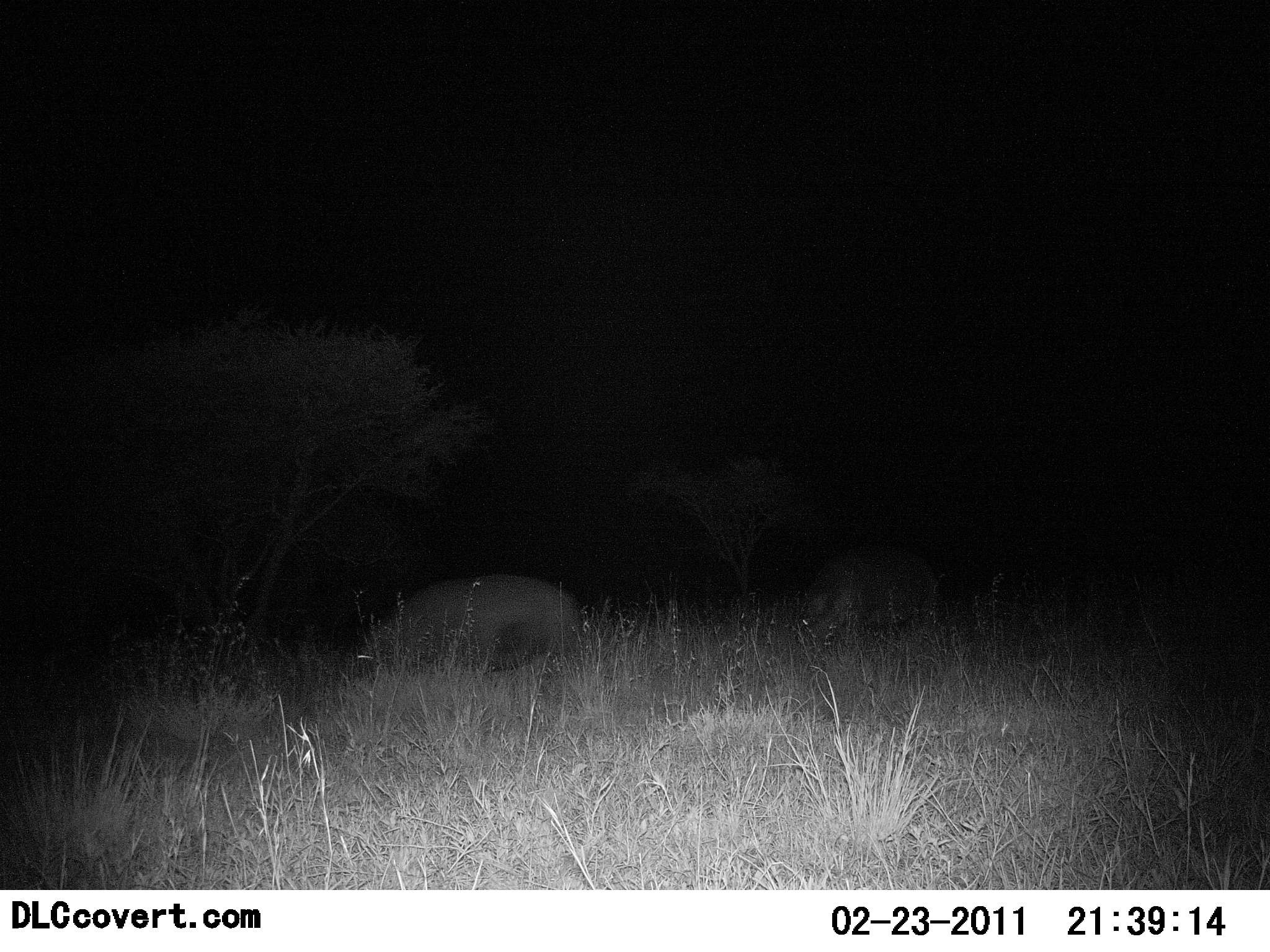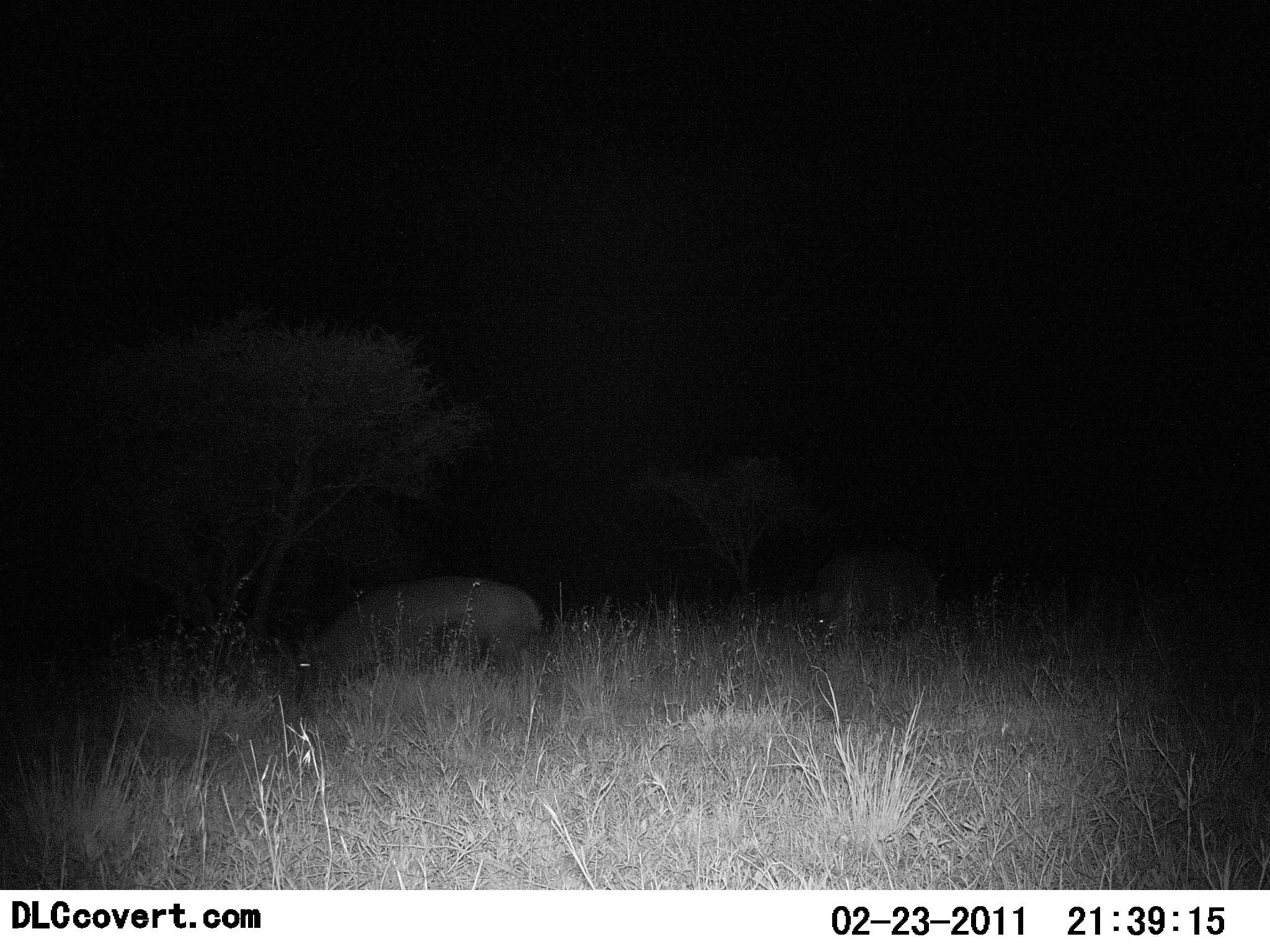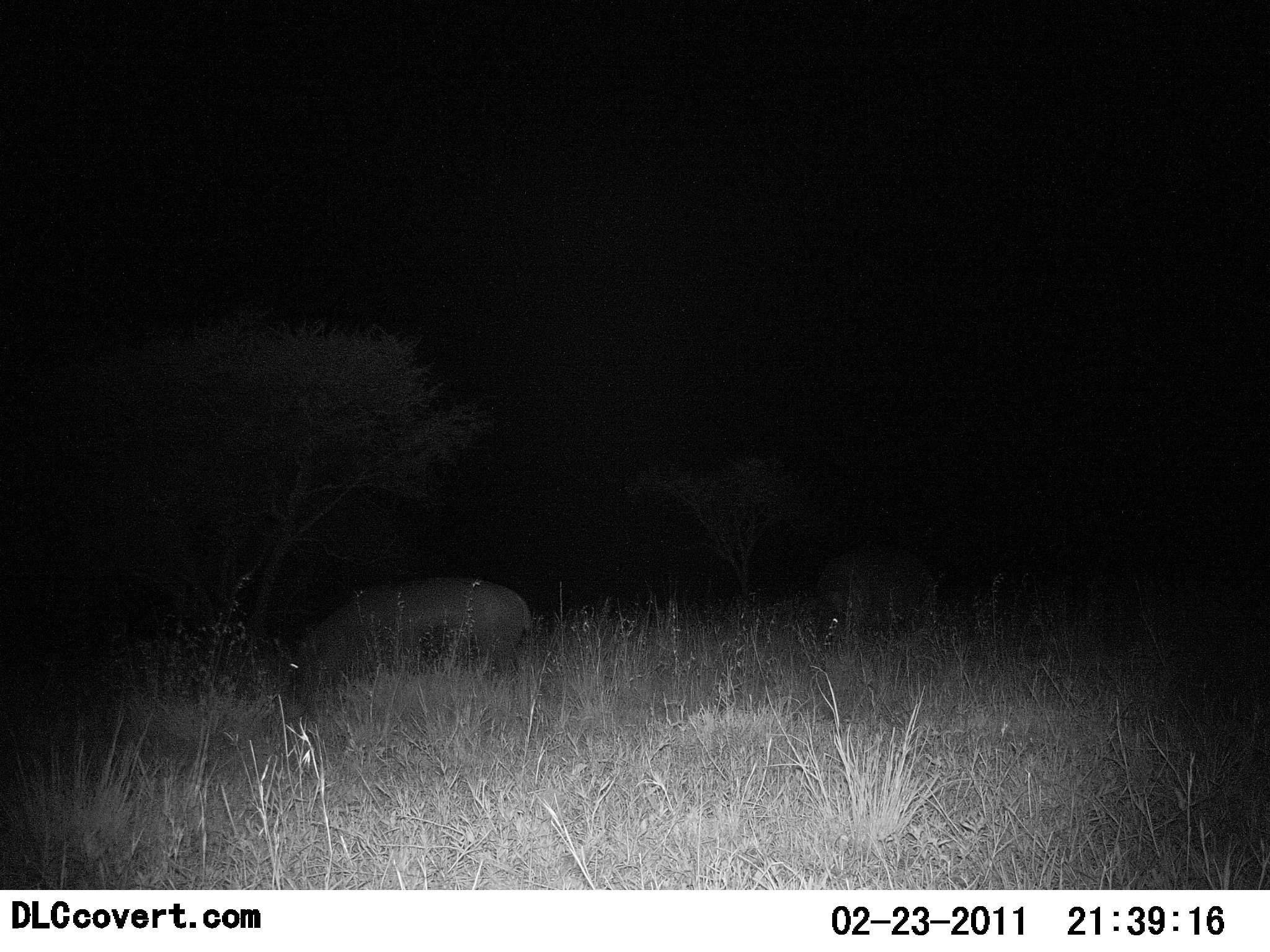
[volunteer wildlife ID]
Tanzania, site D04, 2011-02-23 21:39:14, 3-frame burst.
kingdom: Animalia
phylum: Chordata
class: Mammalia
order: Artiodactyla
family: Hippopotamidae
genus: Hippopotamus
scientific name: Hippopotamus amphibius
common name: hippopotamus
Hippopotamus (Hippopotamus amphibius), count 2. Behavior (volunteer vote fractions): standing 9%, resting 0%, moving 64%, interacting 0%. Young present (vote fraction): 0%. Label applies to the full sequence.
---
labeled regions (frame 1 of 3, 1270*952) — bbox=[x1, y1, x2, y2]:
animal: bbox=[345, 573, 584, 708]; bbox=[793, 544, 942, 658]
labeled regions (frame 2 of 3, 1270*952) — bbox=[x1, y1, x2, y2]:
animal: bbox=[265, 569, 550, 755]; bbox=[794, 536, 939, 643]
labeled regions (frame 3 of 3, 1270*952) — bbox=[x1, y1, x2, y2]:
animal: bbox=[273, 563, 535, 771]; bbox=[803, 539, 934, 657]